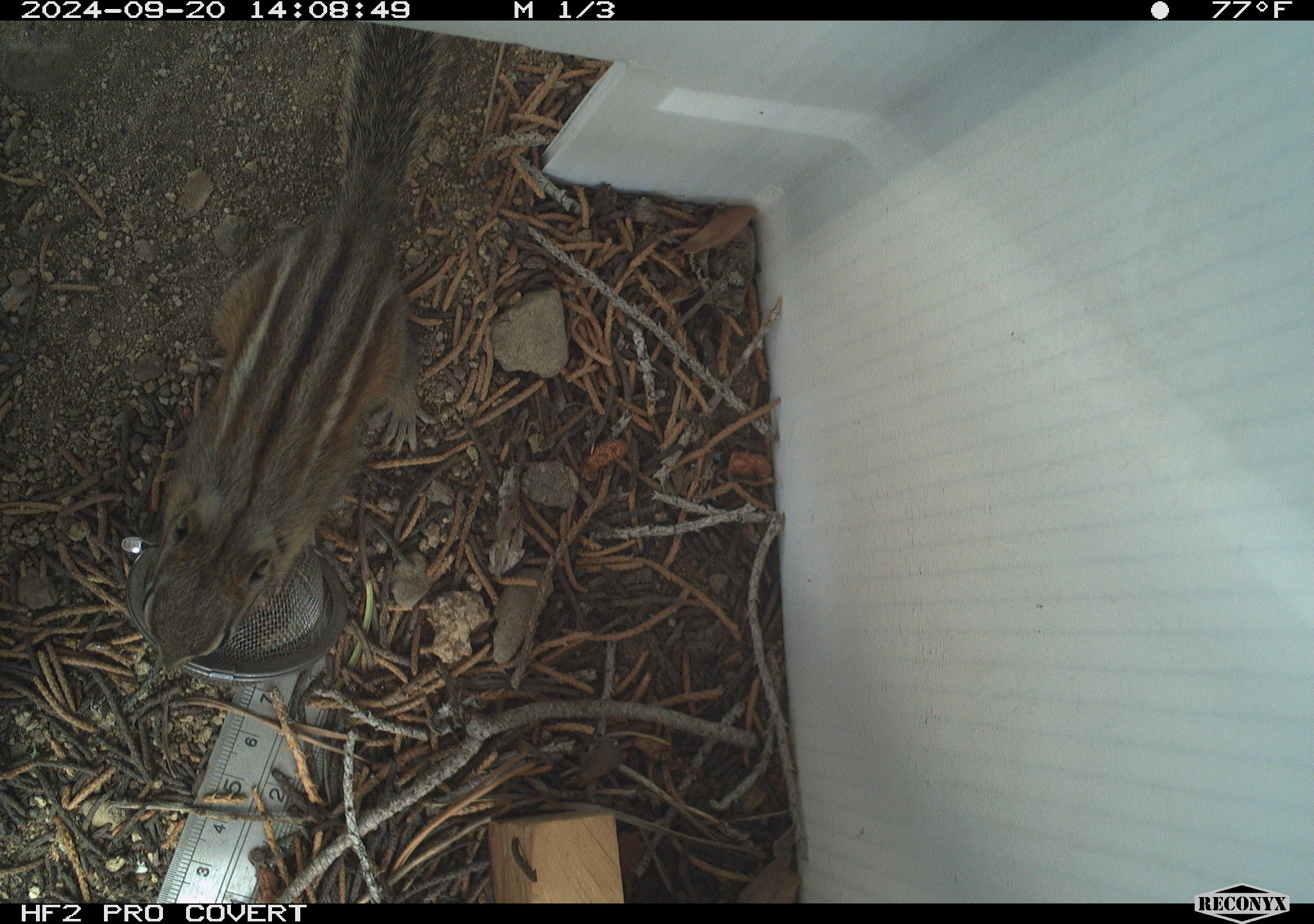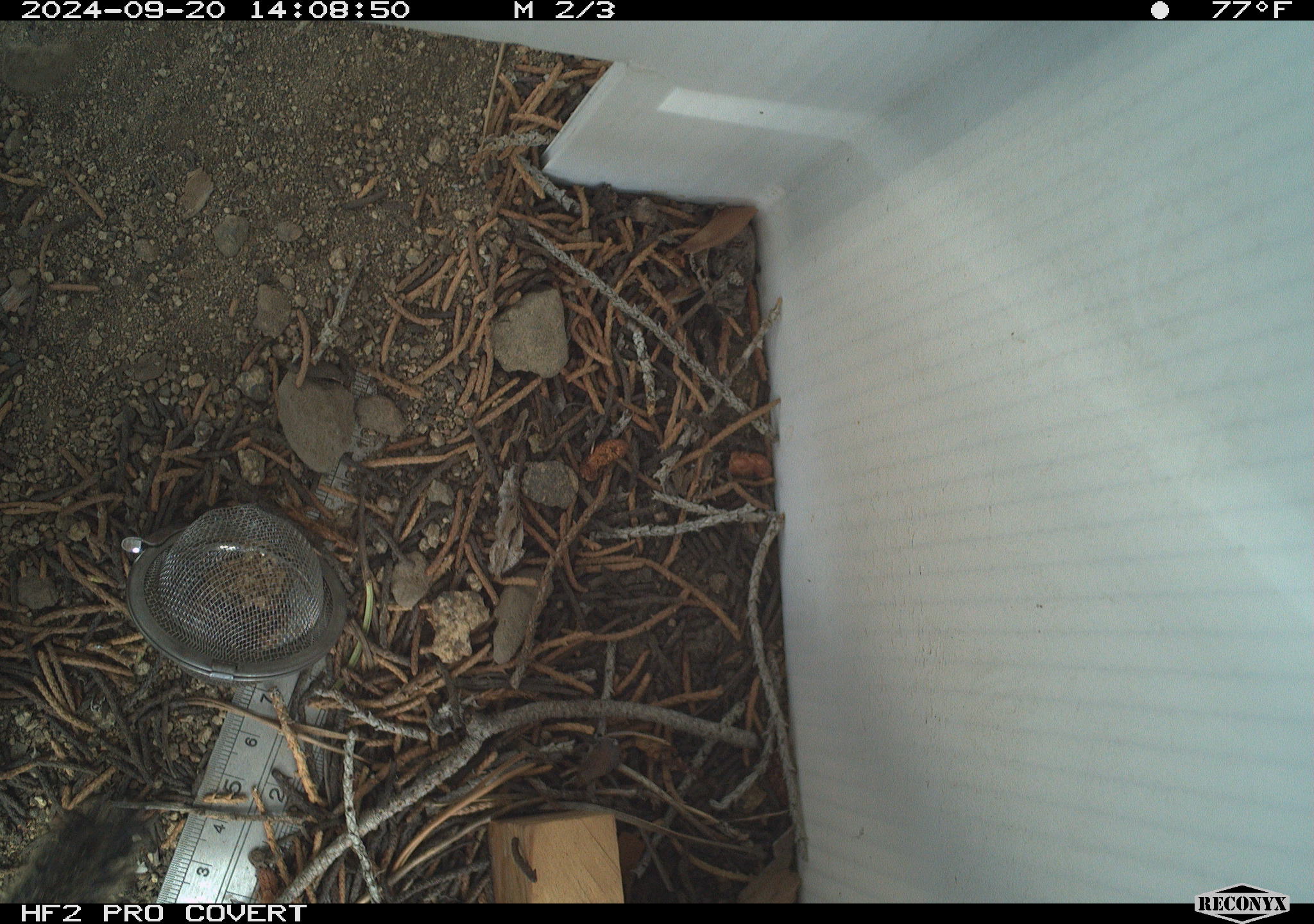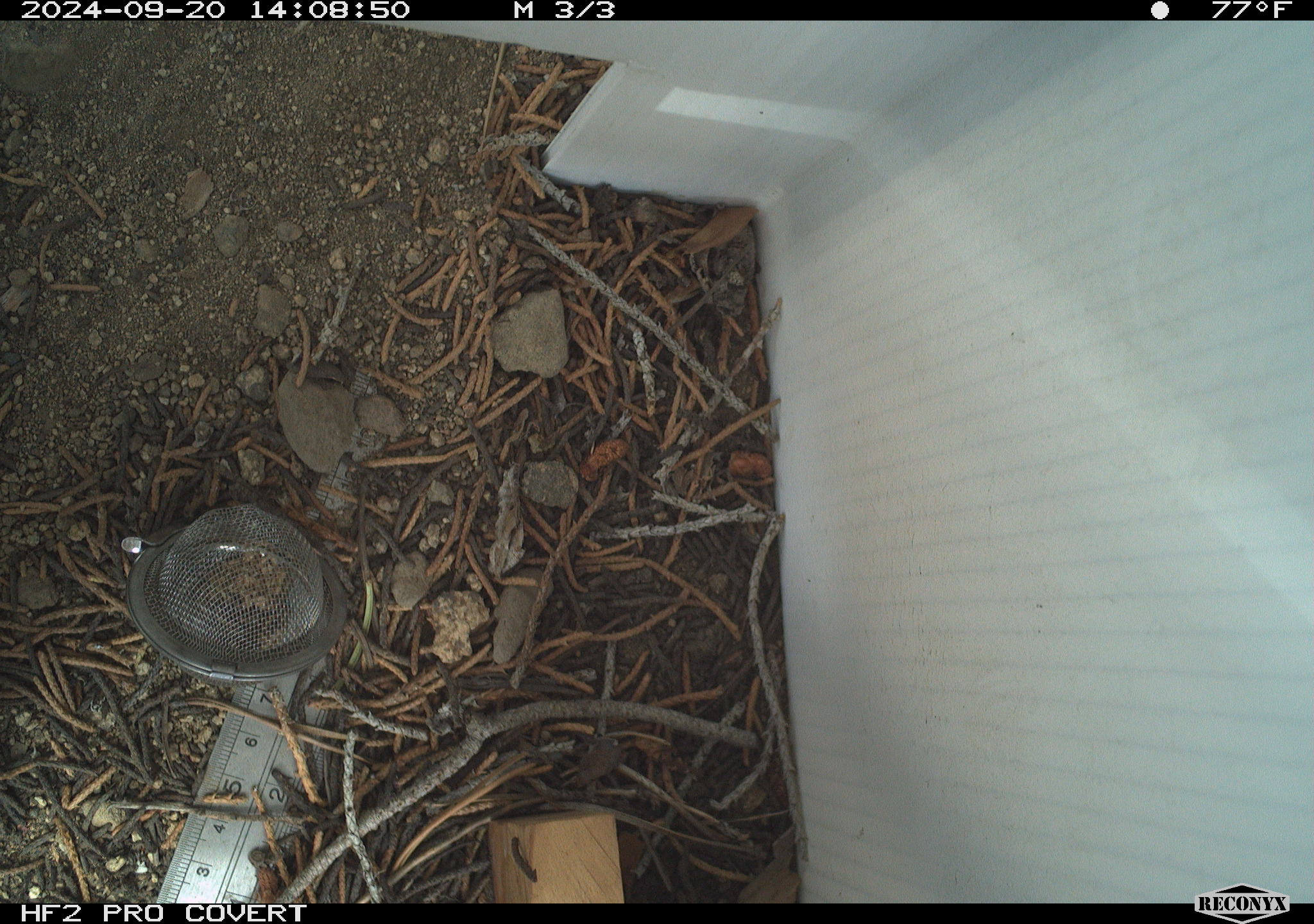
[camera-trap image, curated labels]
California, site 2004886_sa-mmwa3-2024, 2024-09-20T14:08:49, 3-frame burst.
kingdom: Animalia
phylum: Chordata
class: Mammalia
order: Rodentia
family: Sciuridae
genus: Neotamias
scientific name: Neotamias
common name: western chipmunks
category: neotamias species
Neotamias species (western chipmunks) (Neotamias).